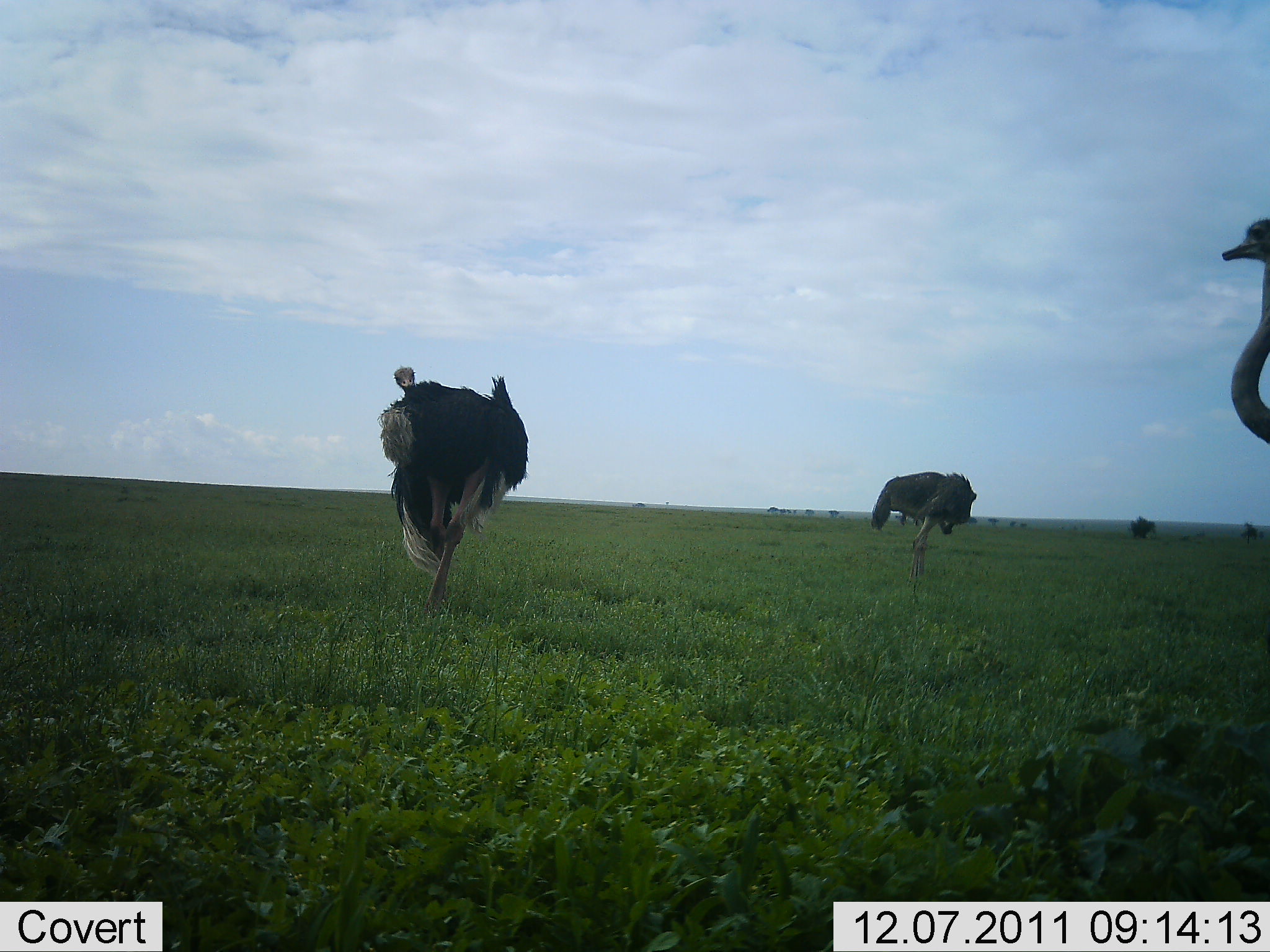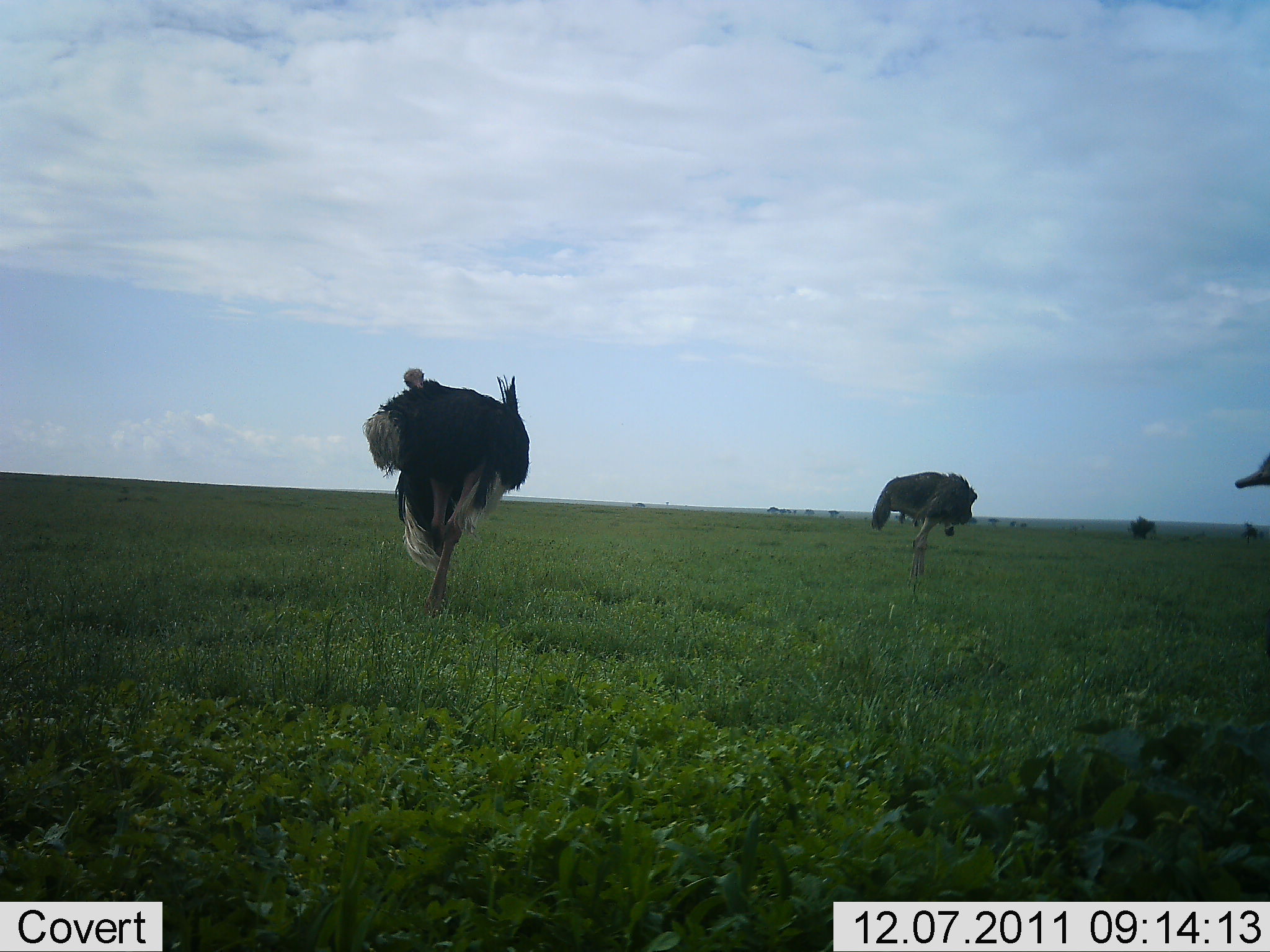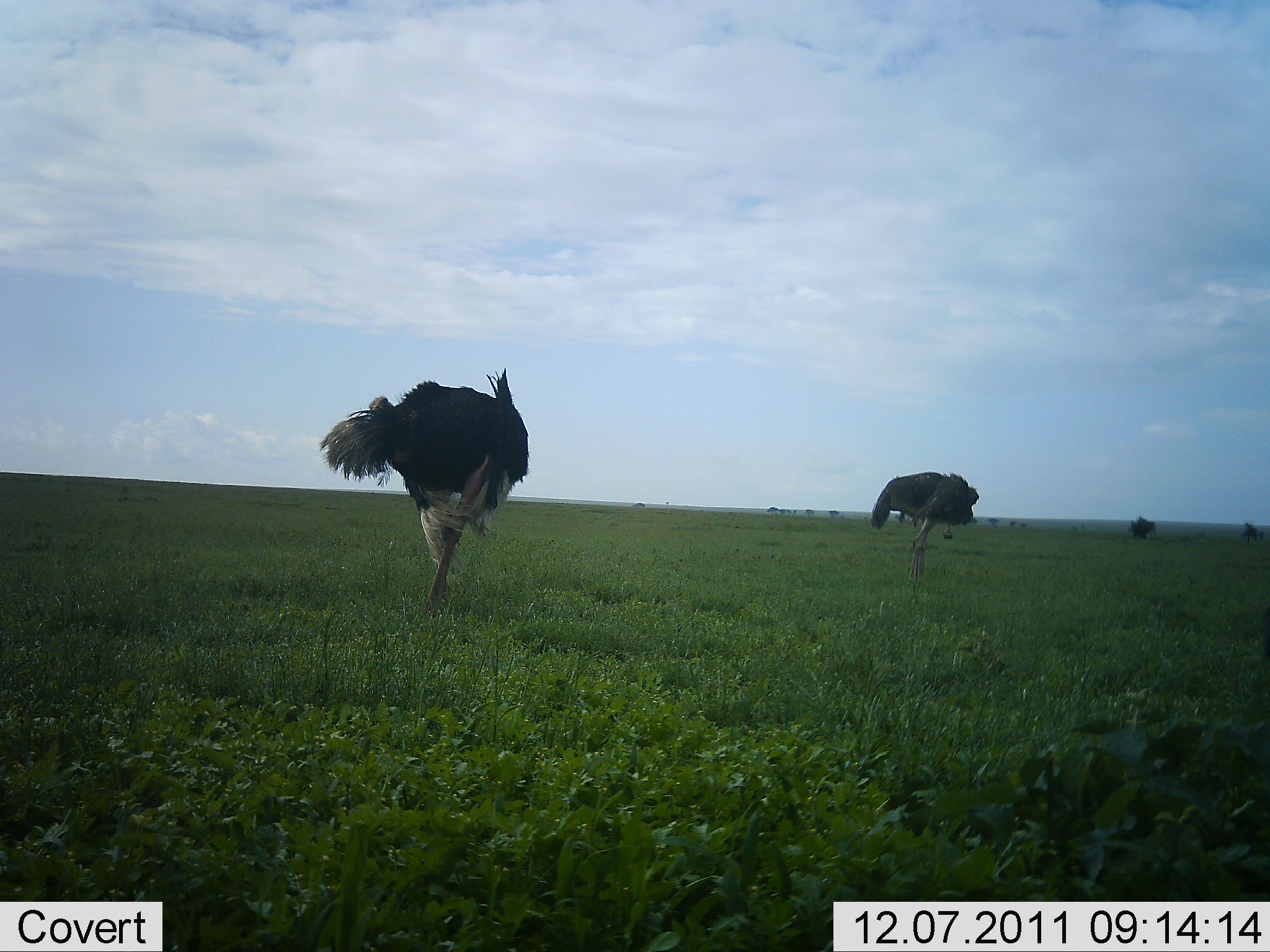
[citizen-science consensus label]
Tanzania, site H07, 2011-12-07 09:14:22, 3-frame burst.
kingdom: Animalia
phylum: Chordata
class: Aves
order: Struthioniformes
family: Struthionidae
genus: Struthio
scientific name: Struthio camelus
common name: ostrich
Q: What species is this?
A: Ostrich (Struthio camelus).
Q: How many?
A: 3.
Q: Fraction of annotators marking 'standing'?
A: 92%.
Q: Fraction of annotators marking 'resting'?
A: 15%.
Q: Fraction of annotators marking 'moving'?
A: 46%.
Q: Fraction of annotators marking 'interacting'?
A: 8%.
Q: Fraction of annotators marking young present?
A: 0%.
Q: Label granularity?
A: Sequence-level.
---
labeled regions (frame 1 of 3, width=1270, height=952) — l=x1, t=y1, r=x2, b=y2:
animal: l=376, t=364, r=529, b=611; l=870, t=471, r=977, b=590; l=1221, t=216, r=1270, b=444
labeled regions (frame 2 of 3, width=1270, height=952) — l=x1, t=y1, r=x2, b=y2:
animal: l=362, t=368, r=530, b=618; l=870, t=473, r=979, b=590; l=1235, t=451, r=1270, b=489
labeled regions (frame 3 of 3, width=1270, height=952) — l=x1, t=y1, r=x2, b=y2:
animal: l=319, t=368, r=530, b=621; l=871, t=472, r=980, b=586